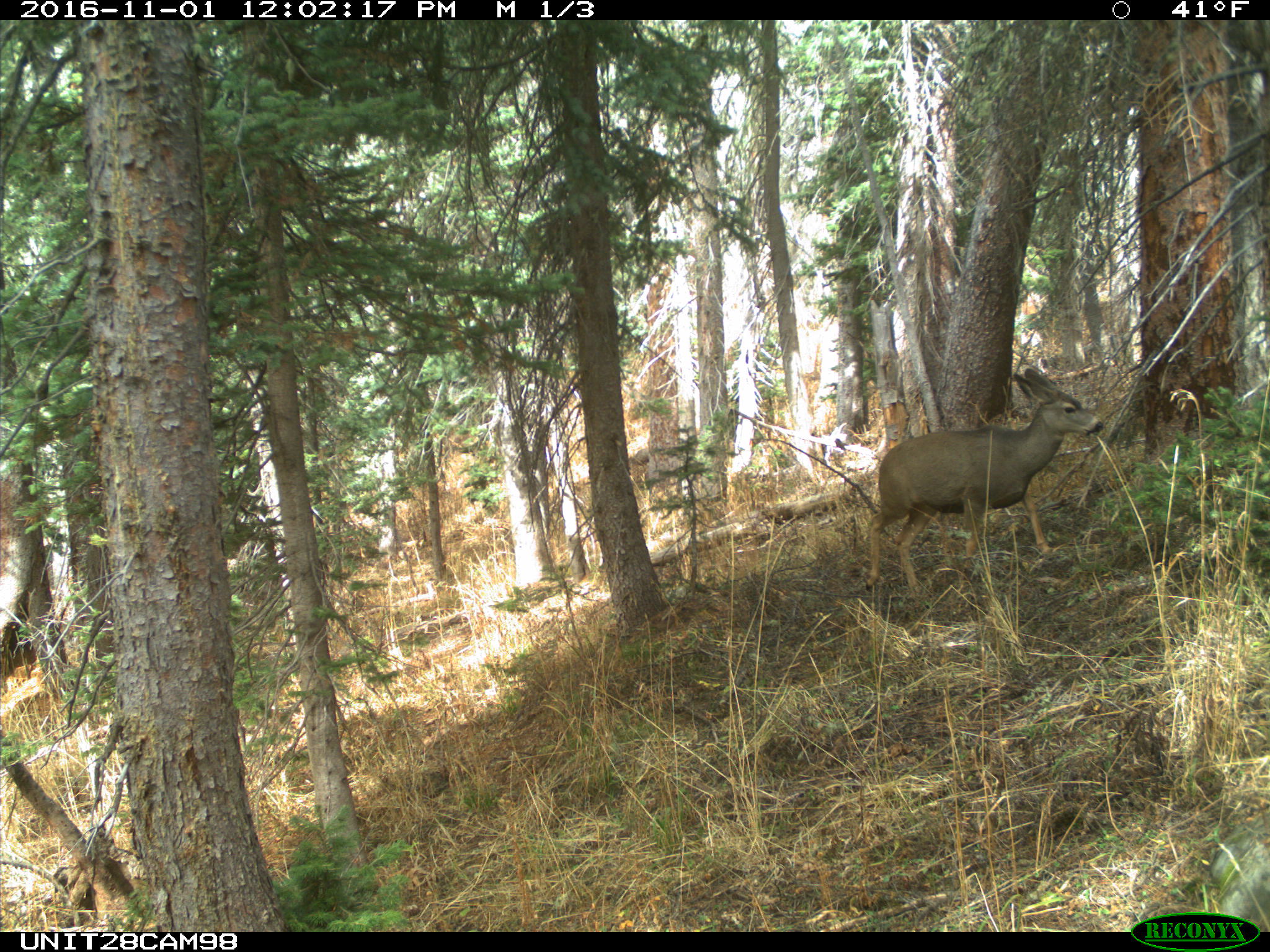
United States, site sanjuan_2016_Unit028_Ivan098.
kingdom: Animalia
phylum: Chordata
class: Mammalia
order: Artiodactyla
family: Cervidae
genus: Odocoileus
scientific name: Odocoileus hemionus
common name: mule deer